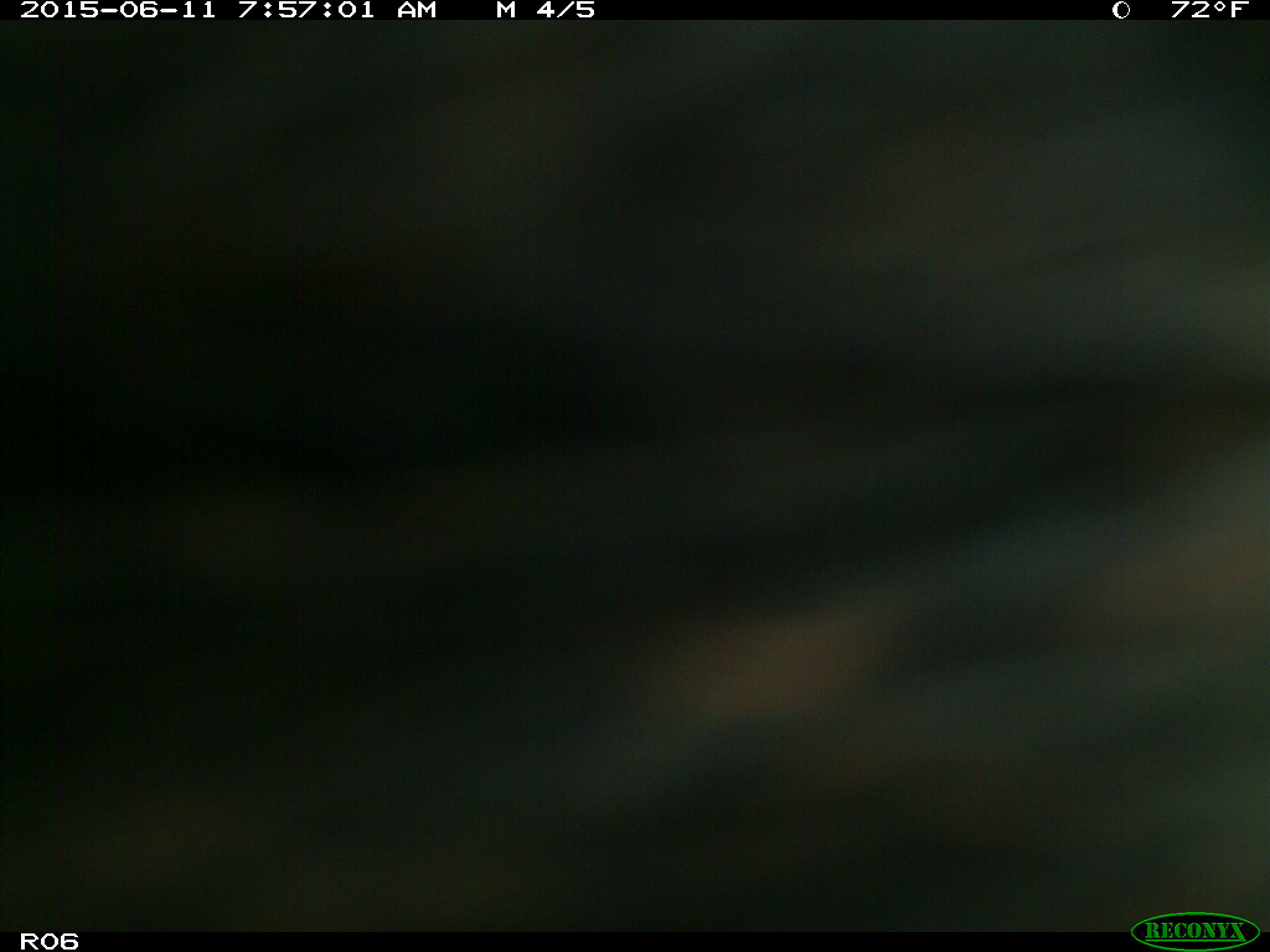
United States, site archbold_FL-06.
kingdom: Animalia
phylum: Chordata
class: Mammalia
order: Artiodactyla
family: Bovidae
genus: Bos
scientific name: Bos taurus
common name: domestic cow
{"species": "Bos taurus (domestic cow)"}